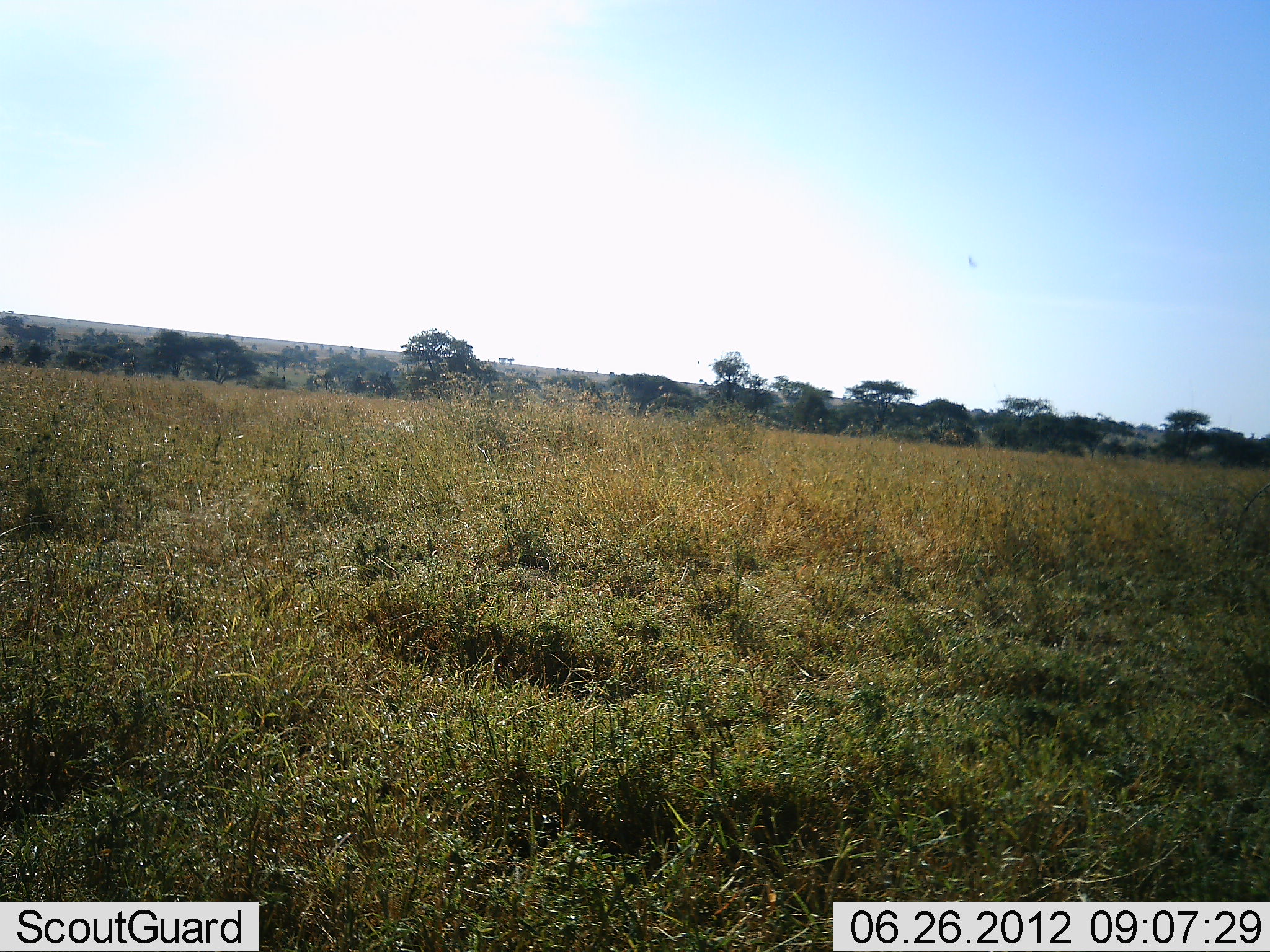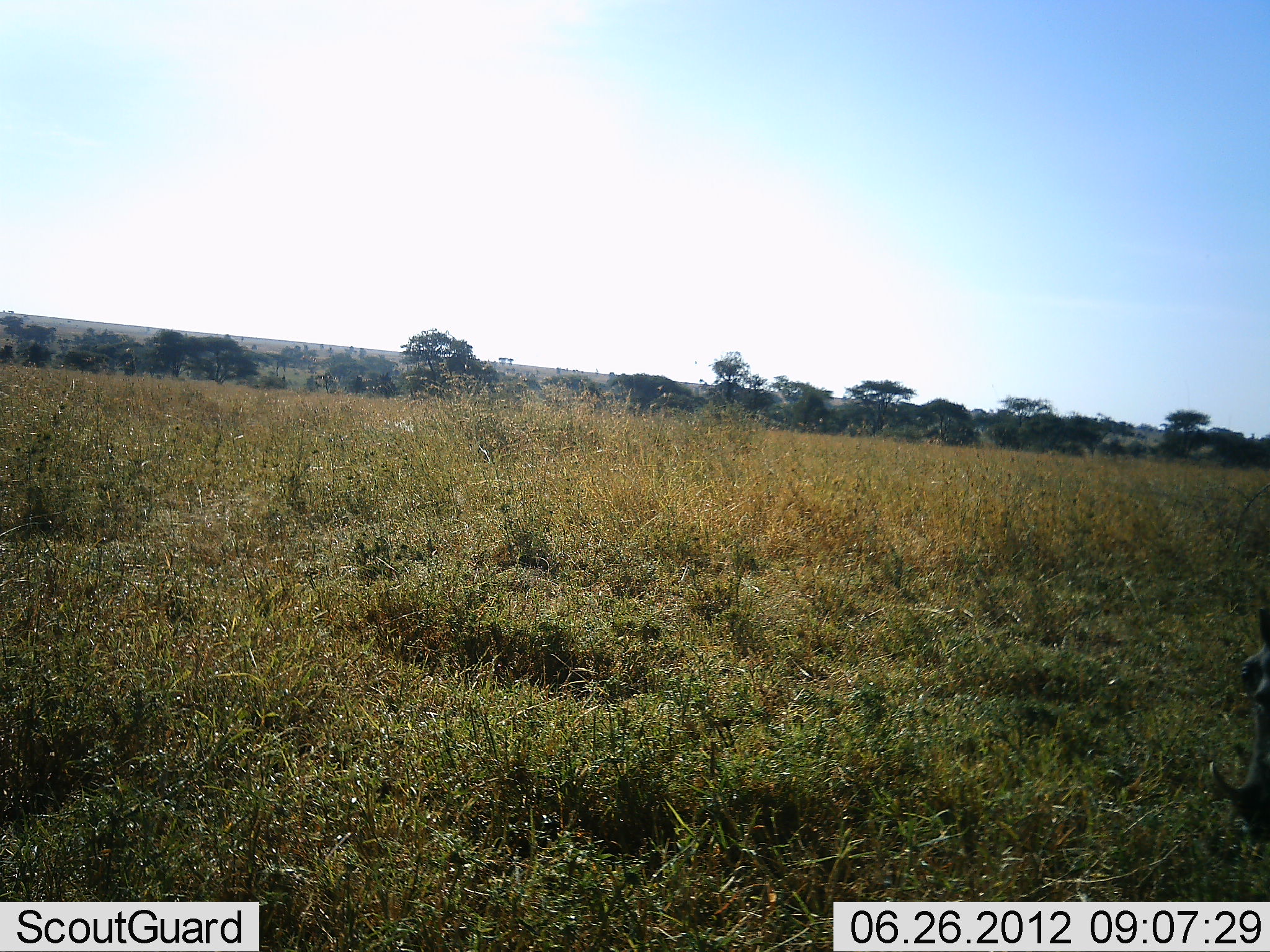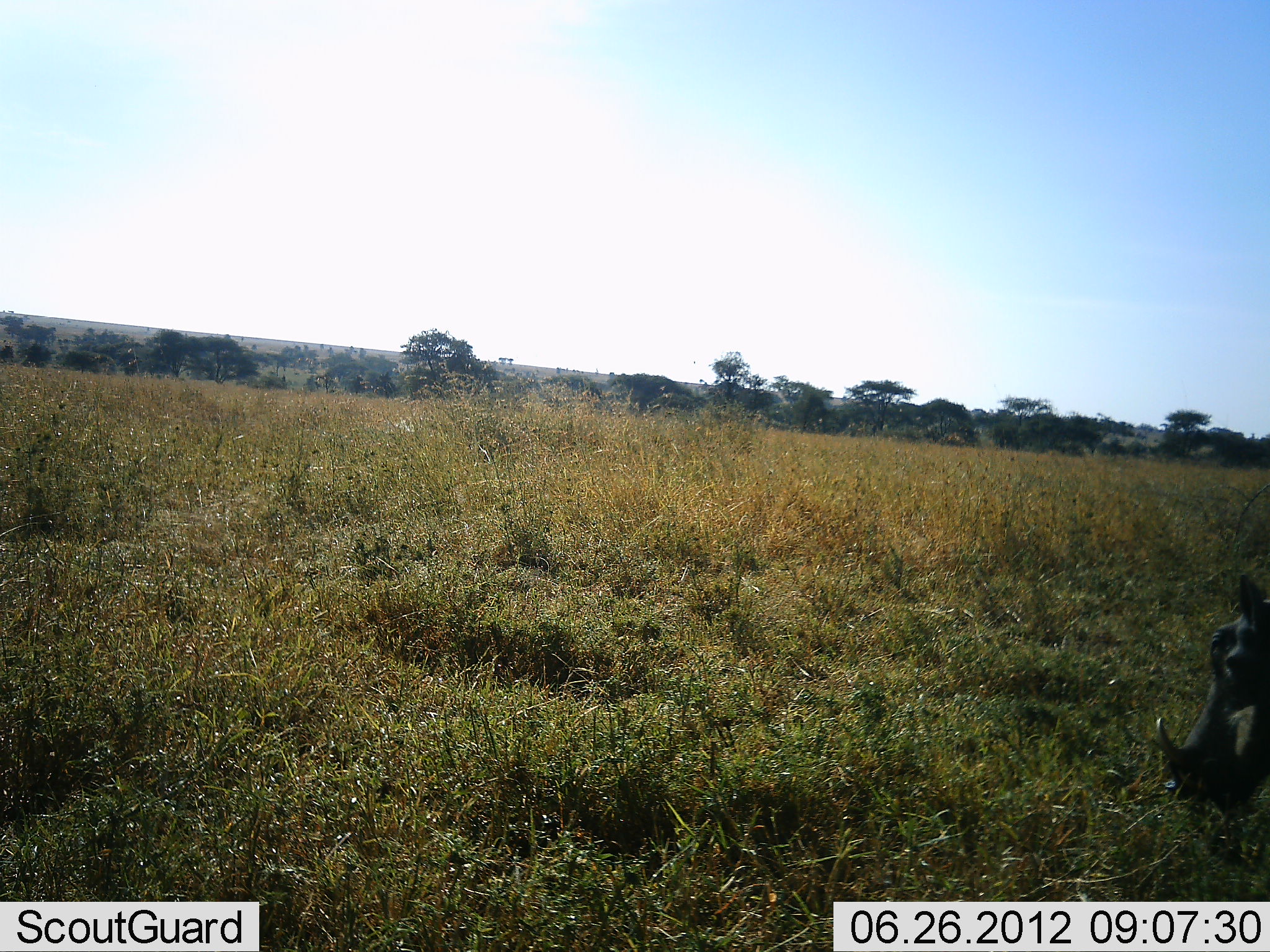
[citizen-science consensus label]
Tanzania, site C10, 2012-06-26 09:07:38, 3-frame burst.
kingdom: Animalia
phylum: Chordata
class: Mammalia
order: Artiodactyla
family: Suidae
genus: Phacochoerus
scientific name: Phacochoerus africanus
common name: warthog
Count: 1.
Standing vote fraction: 9%.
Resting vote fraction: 0%.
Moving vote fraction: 55%.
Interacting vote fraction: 0%.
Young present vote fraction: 0%.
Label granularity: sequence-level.